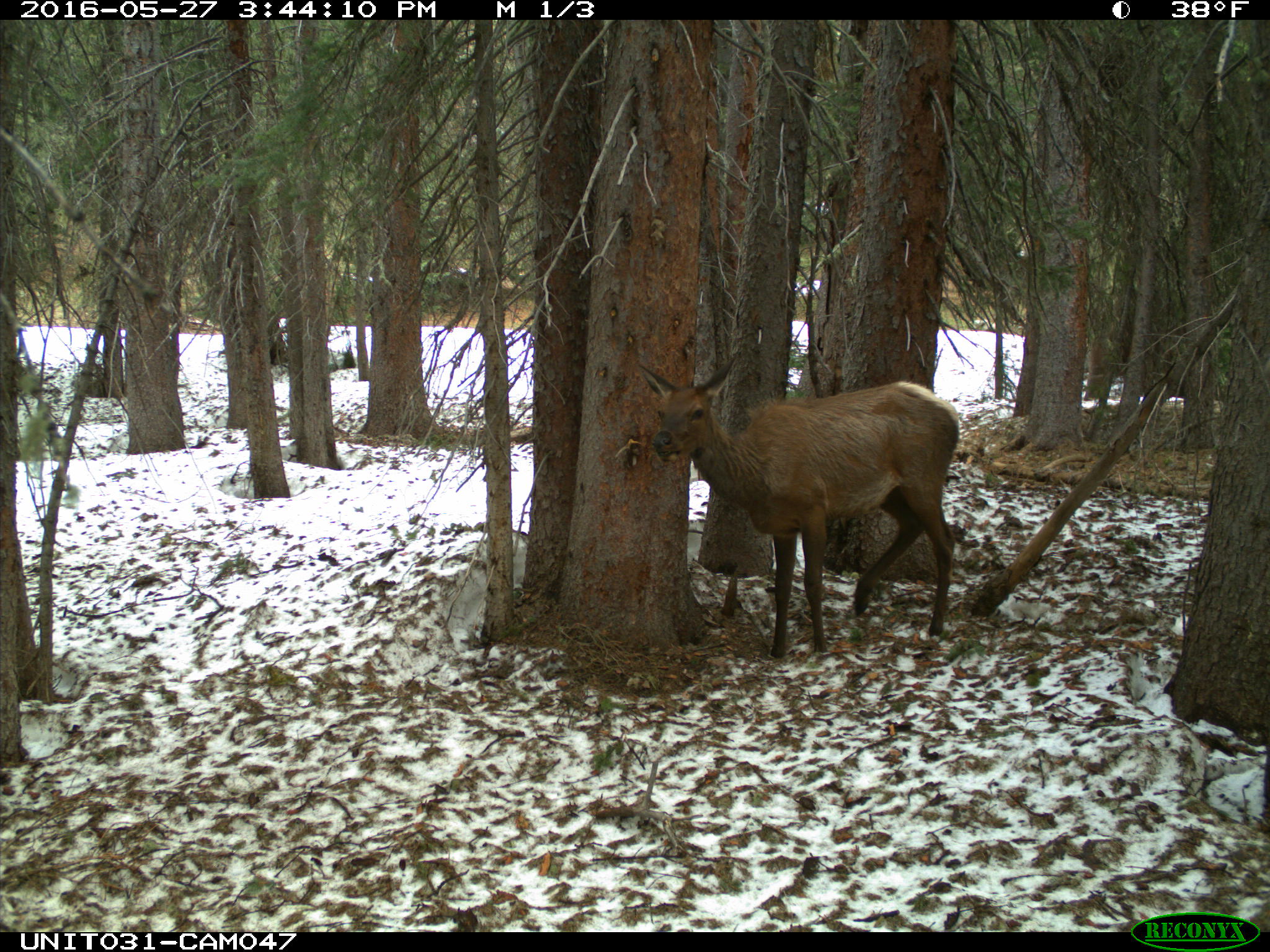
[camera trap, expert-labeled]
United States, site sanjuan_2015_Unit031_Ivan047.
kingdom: Animalia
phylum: Chordata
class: Mammalia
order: Artiodactyla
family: Cervidae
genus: Cervus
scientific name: Cervus elaphus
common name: red deer